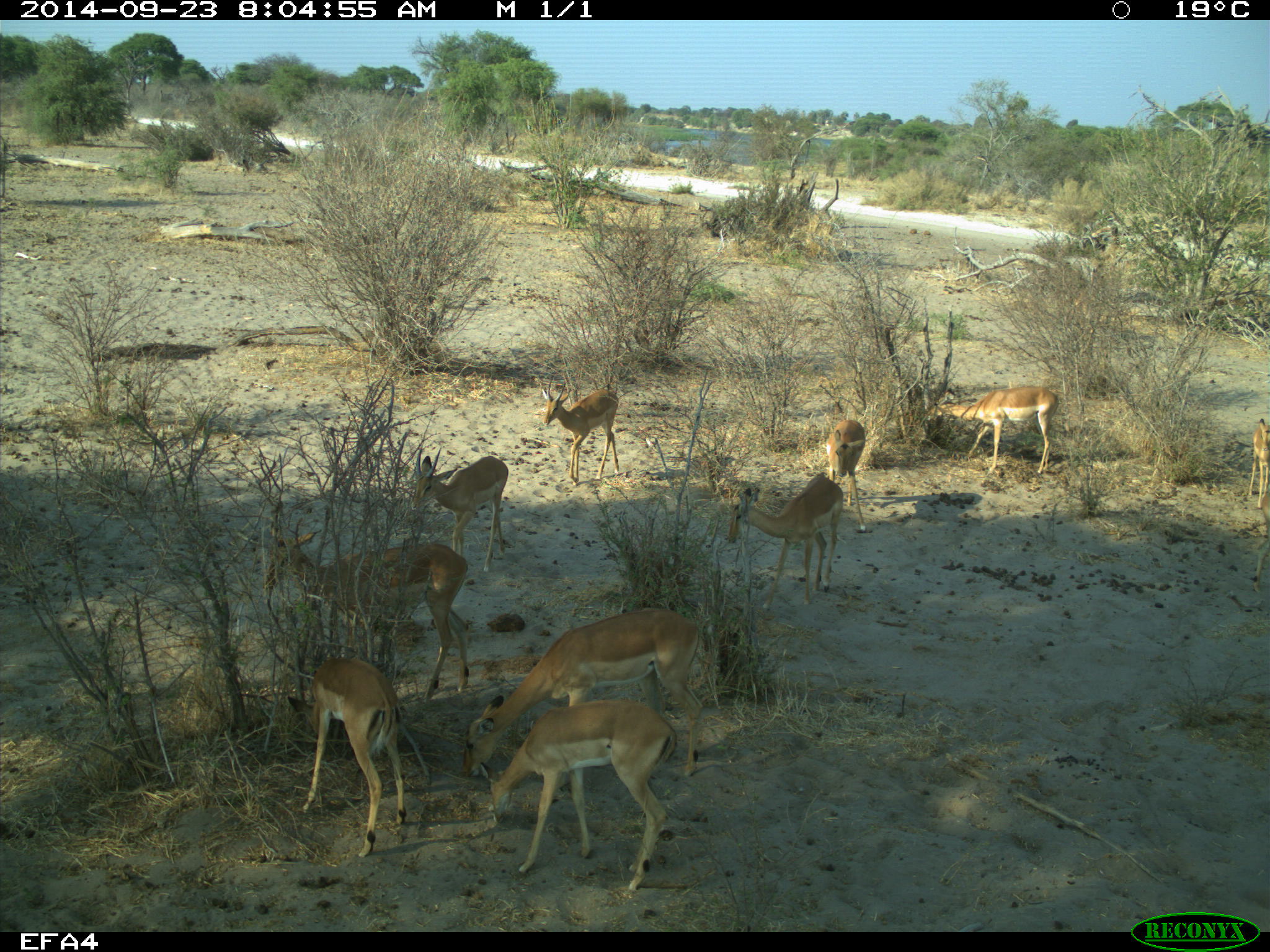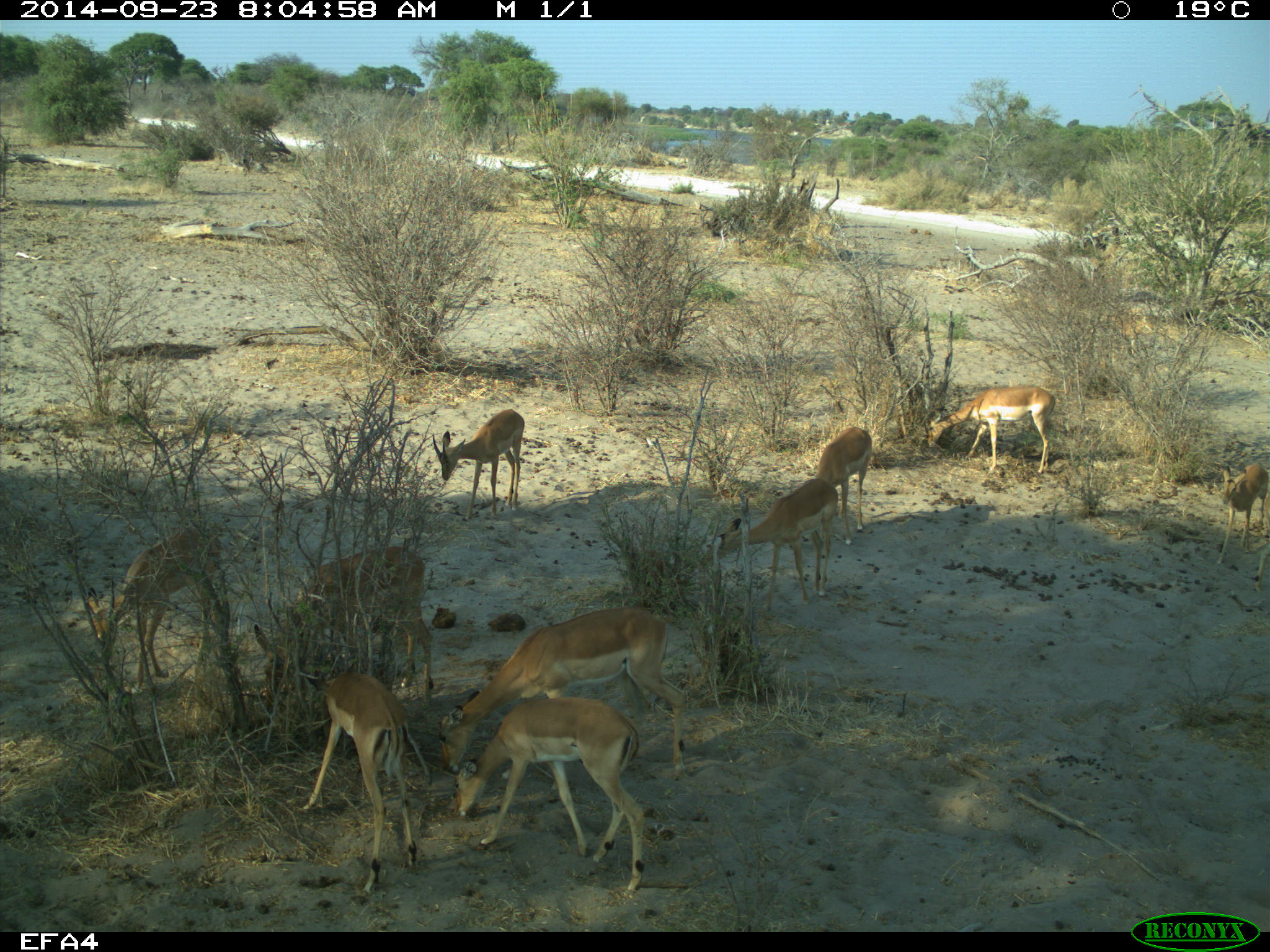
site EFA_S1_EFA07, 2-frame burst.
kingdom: Animalia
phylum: Chordata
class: Mammalia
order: Artiodactyla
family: Bovidae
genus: Aepyceros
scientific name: Aepyceros melampus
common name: impala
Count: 11-50.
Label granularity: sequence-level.